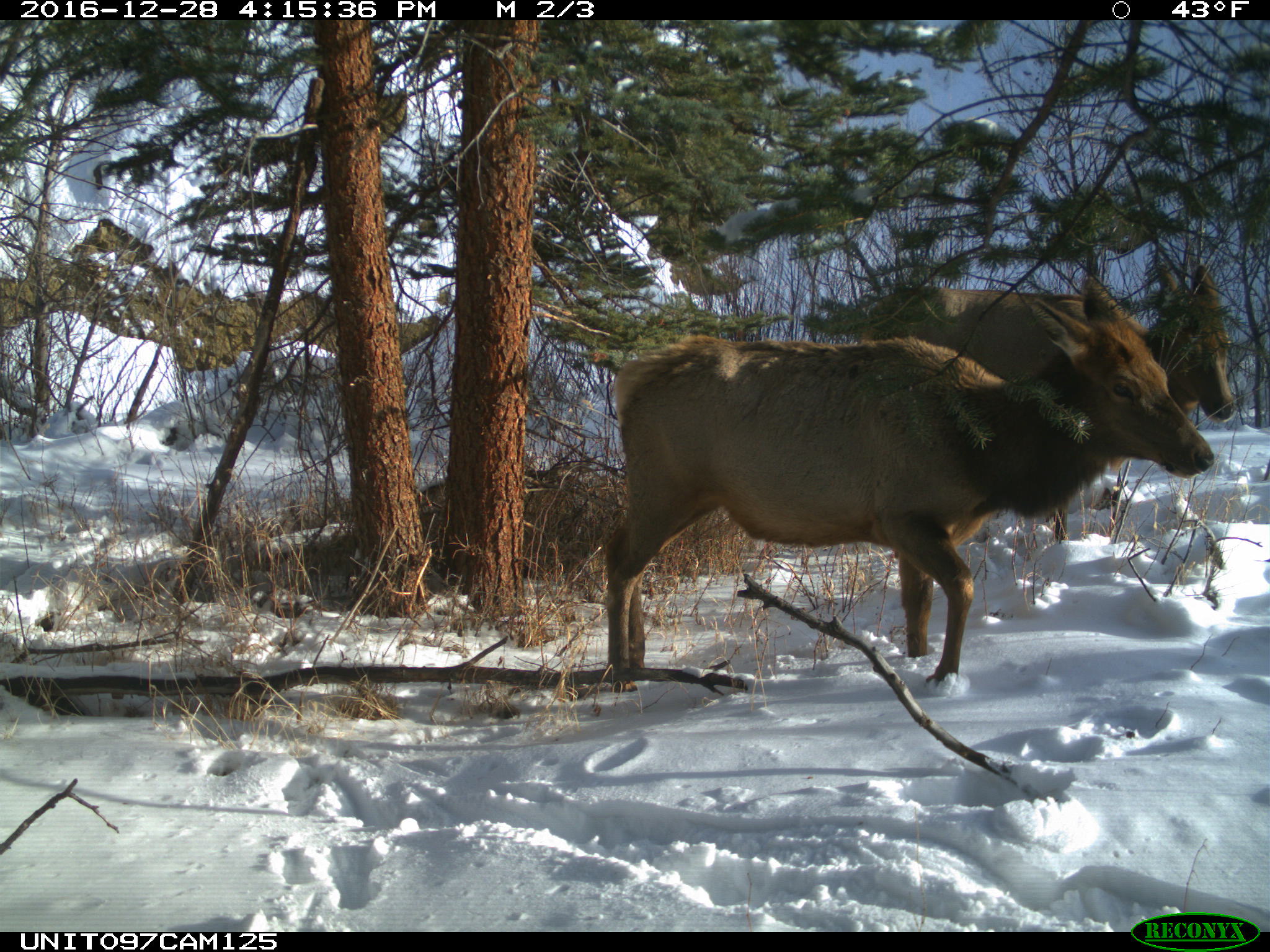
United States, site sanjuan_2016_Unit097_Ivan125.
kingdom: Animalia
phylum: Chordata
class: Mammalia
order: Artiodactyla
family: Cervidae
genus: Cervus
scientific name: Cervus elaphus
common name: red deer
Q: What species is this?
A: Cervus elaphus (red deer).